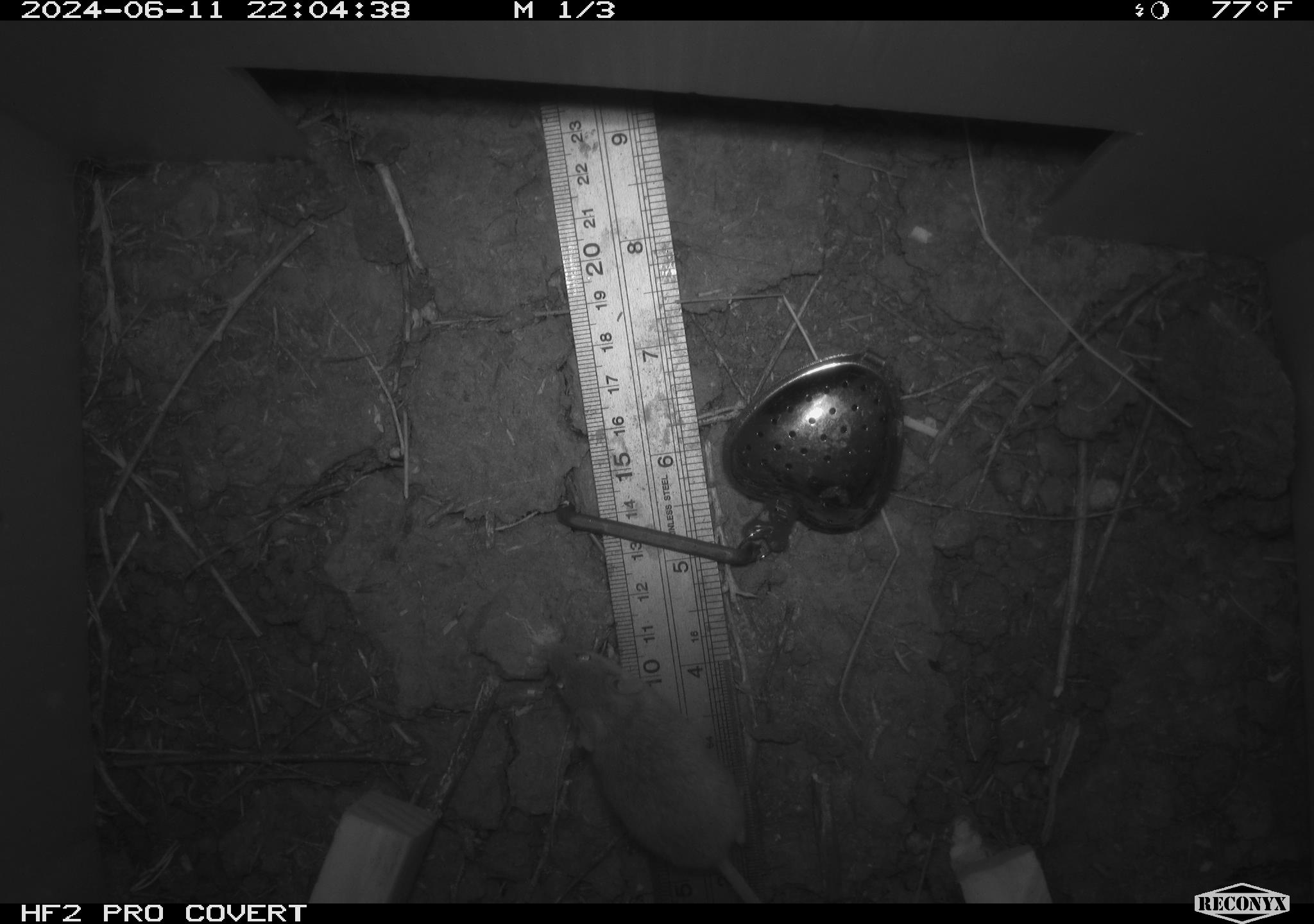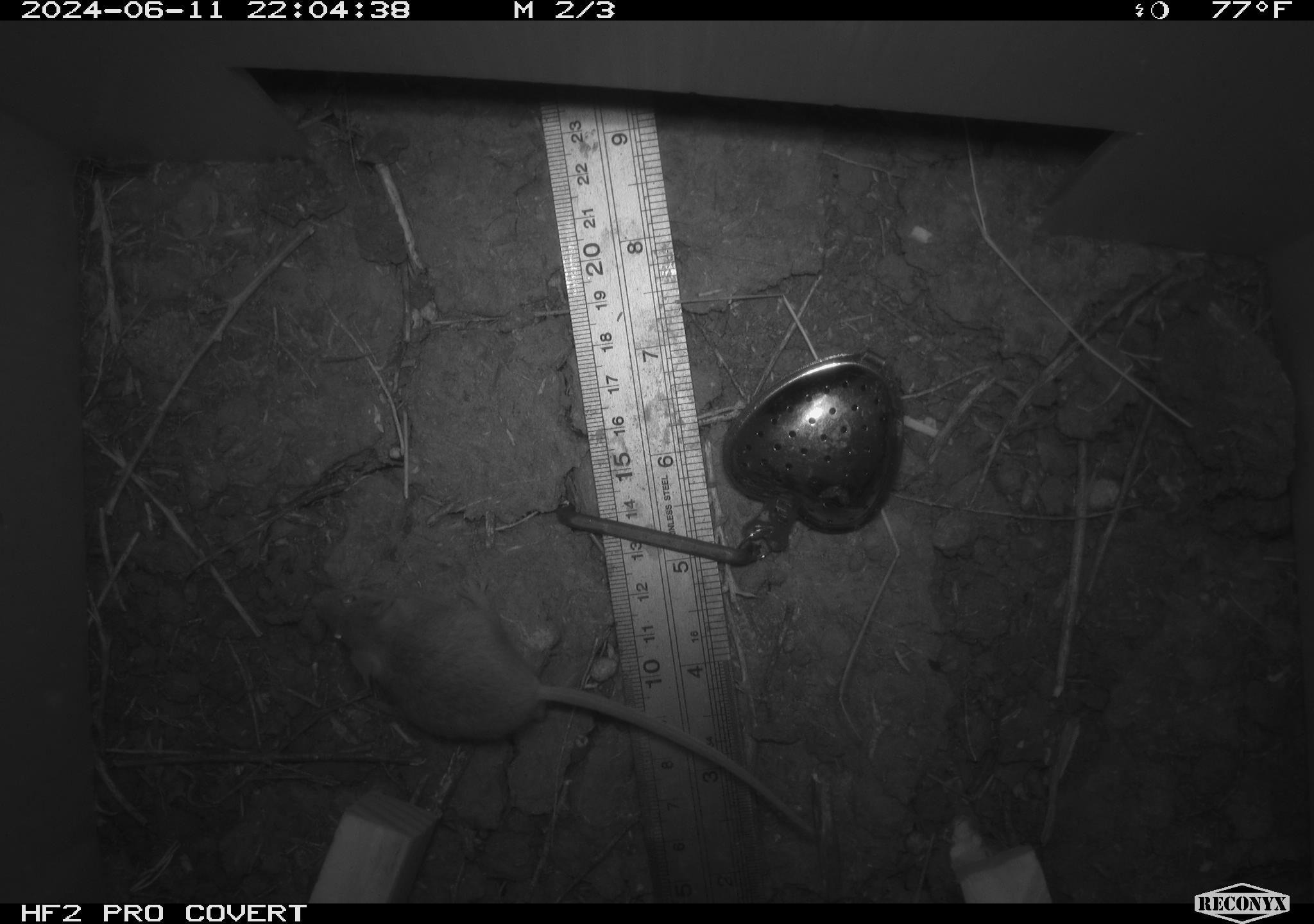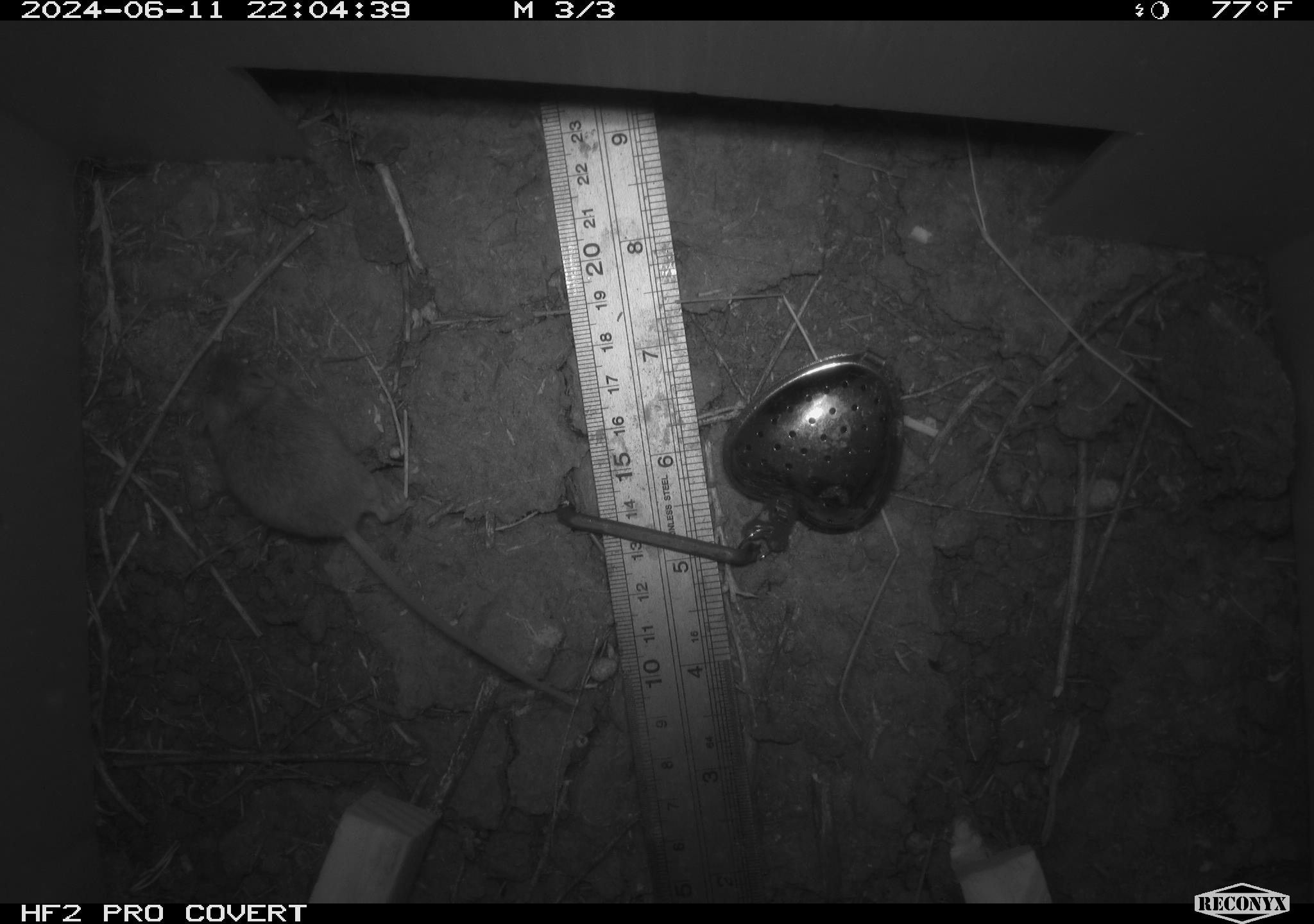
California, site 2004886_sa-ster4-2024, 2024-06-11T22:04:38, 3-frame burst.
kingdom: Animalia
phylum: Chordata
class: Mammalia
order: Rodentia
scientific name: Rodentia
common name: mouse species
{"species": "mouse species (Rodentia)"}